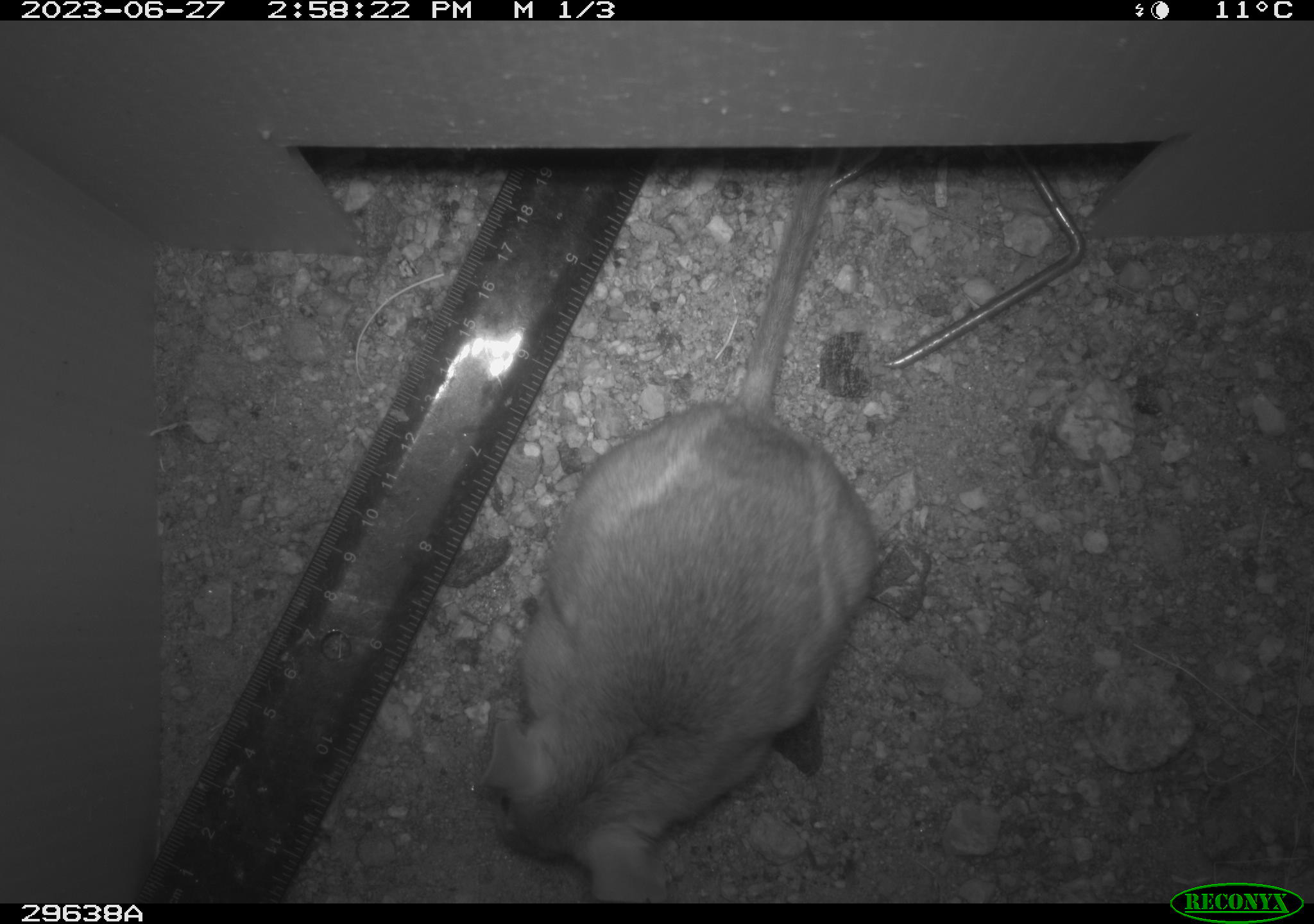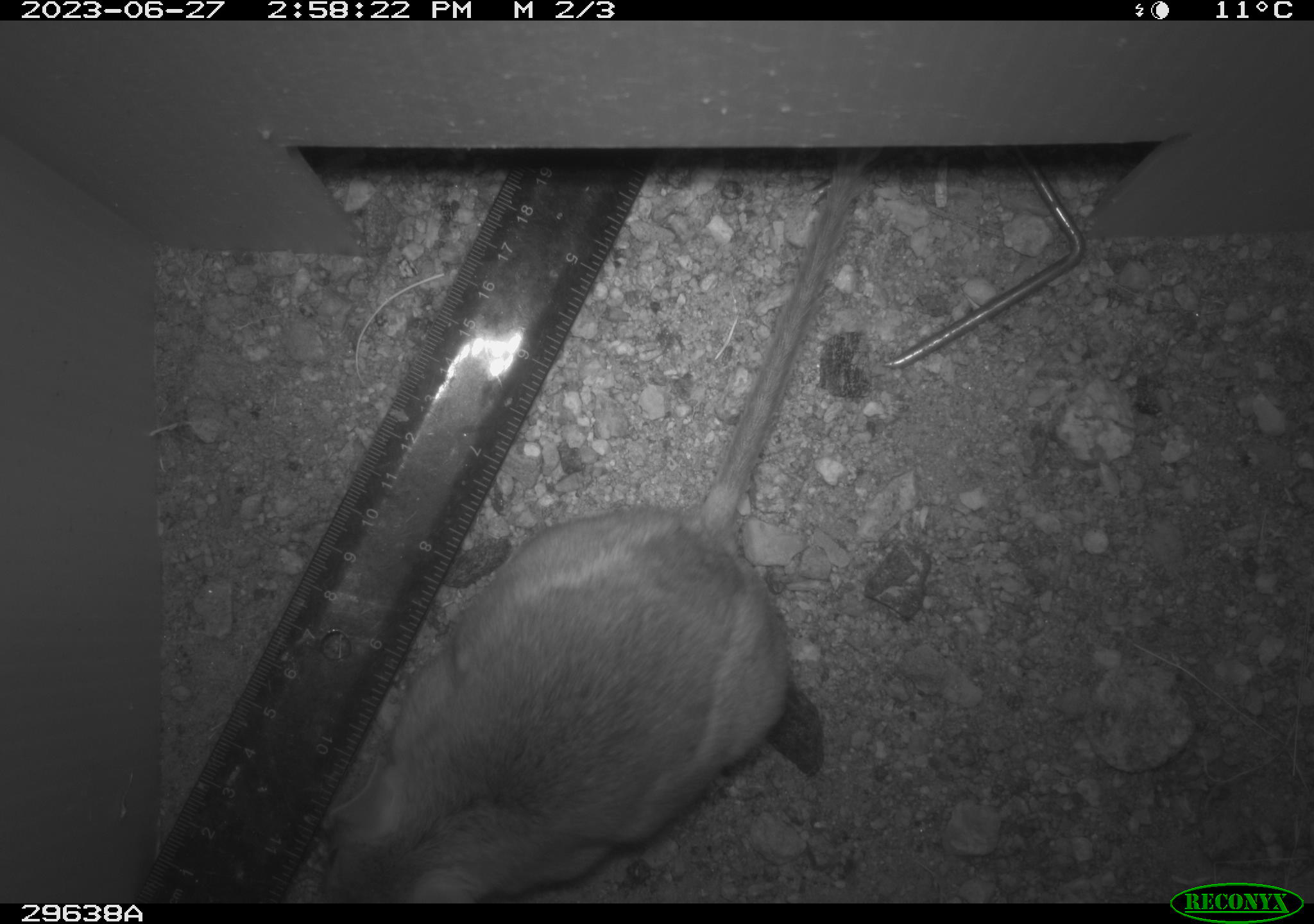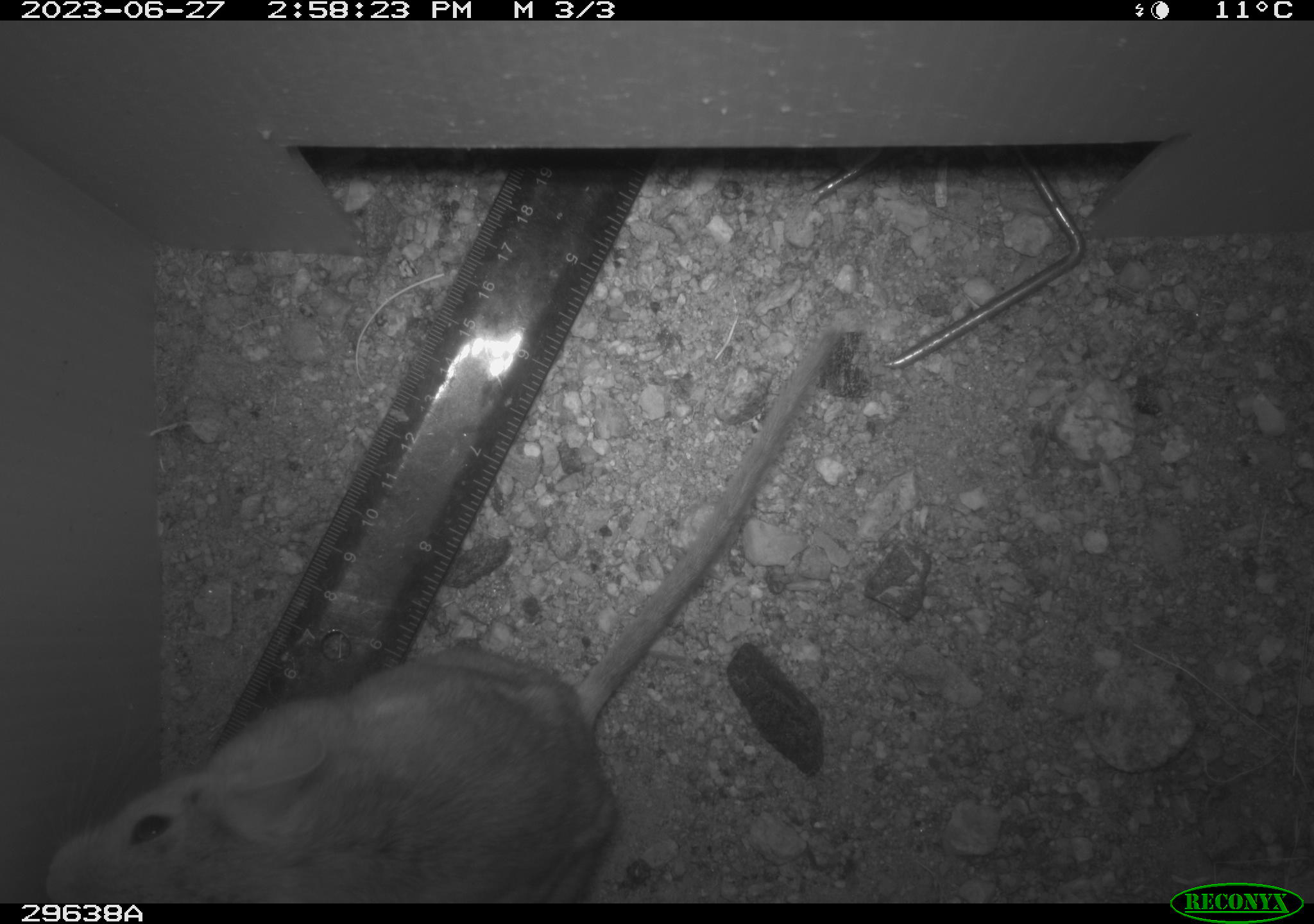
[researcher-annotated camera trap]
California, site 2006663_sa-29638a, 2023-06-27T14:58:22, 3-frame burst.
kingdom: Animalia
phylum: Chordata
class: Mammalia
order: Rodentia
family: Cricetidae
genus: Neotoma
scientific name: Neotoma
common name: pack rat or woodrat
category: neotoma species